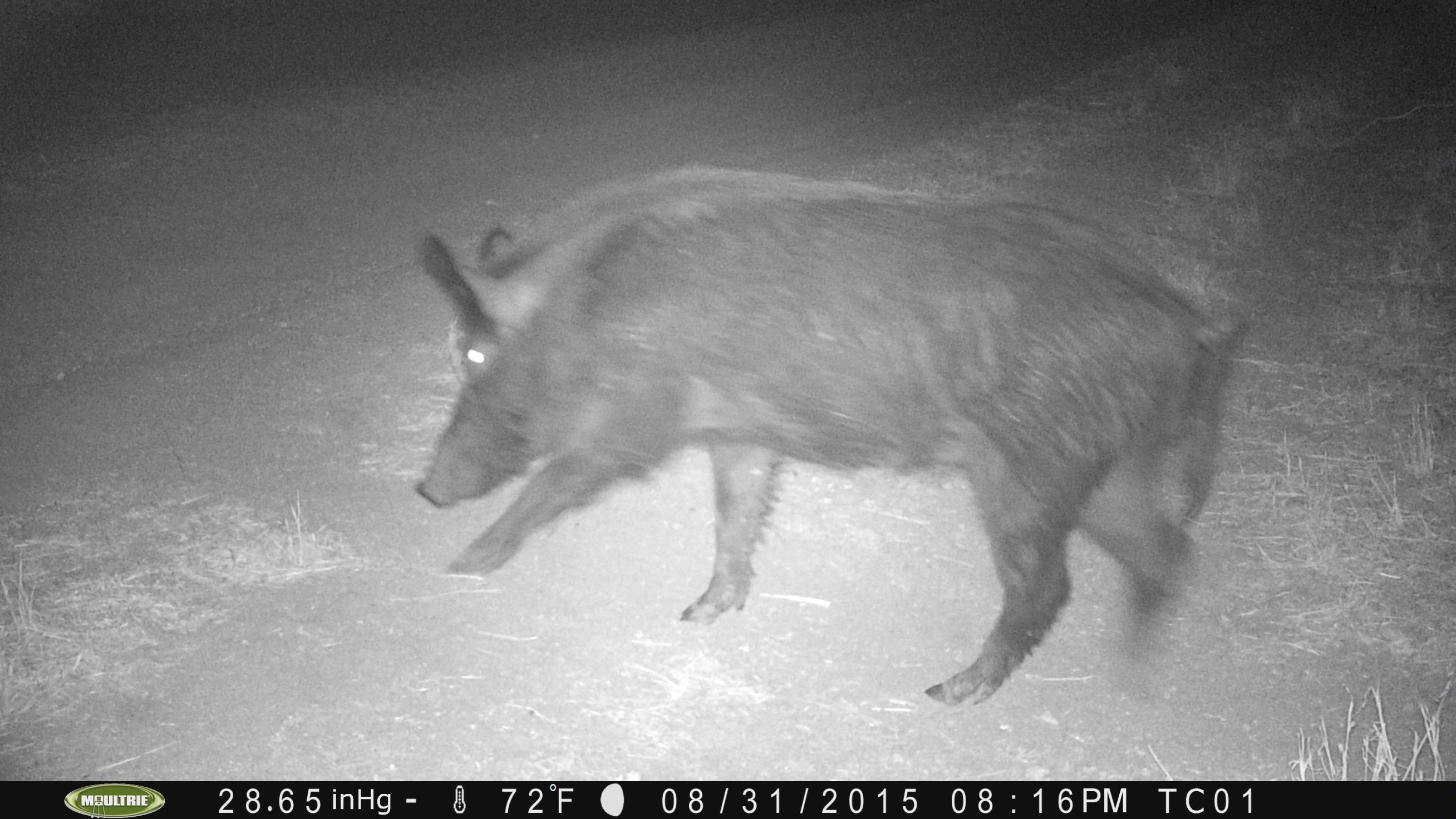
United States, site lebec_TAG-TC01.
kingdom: Animalia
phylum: Chordata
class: Mammalia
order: Artiodactyla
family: Suidae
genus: Sus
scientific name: Sus scrofa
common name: wild boar